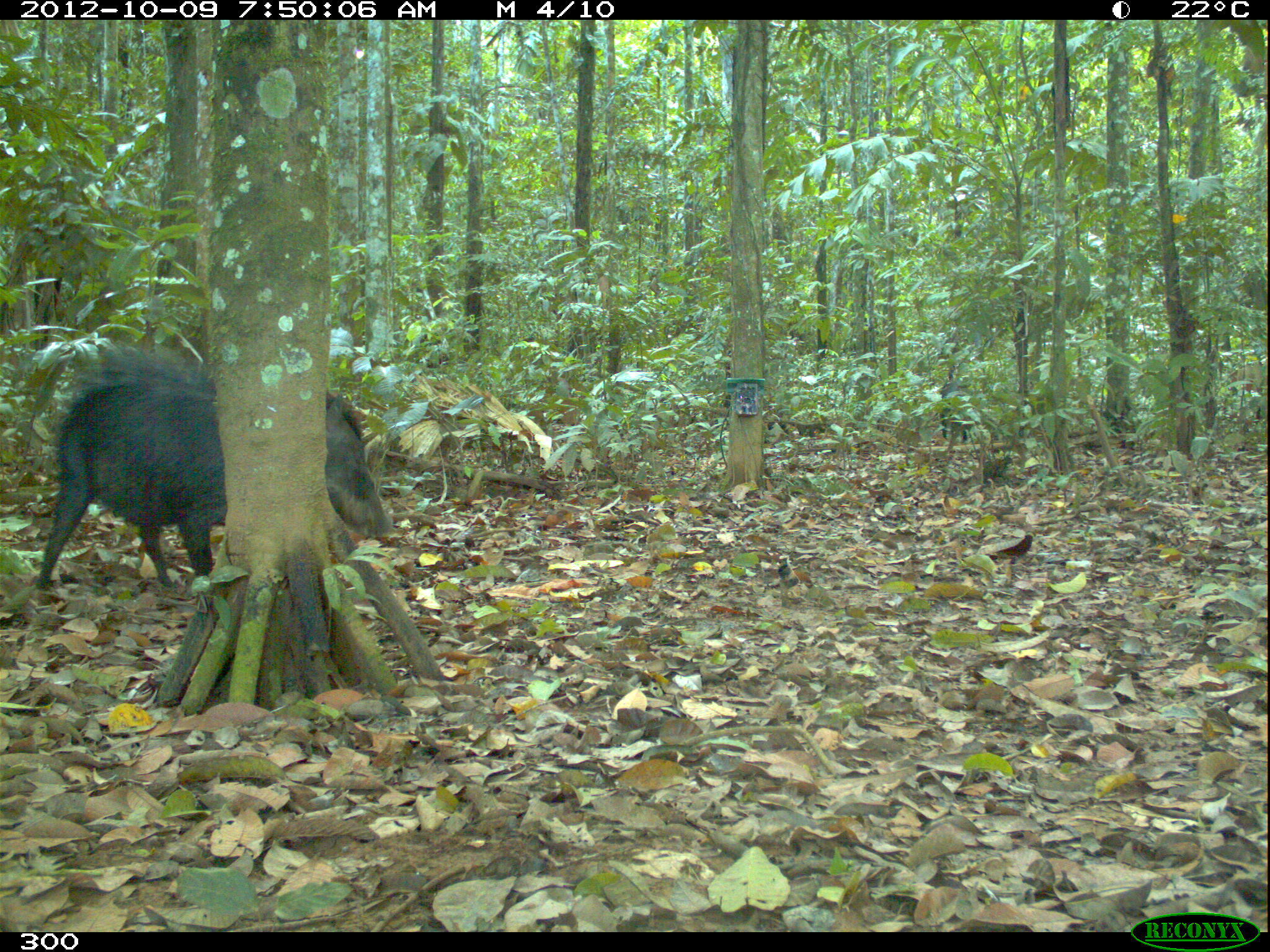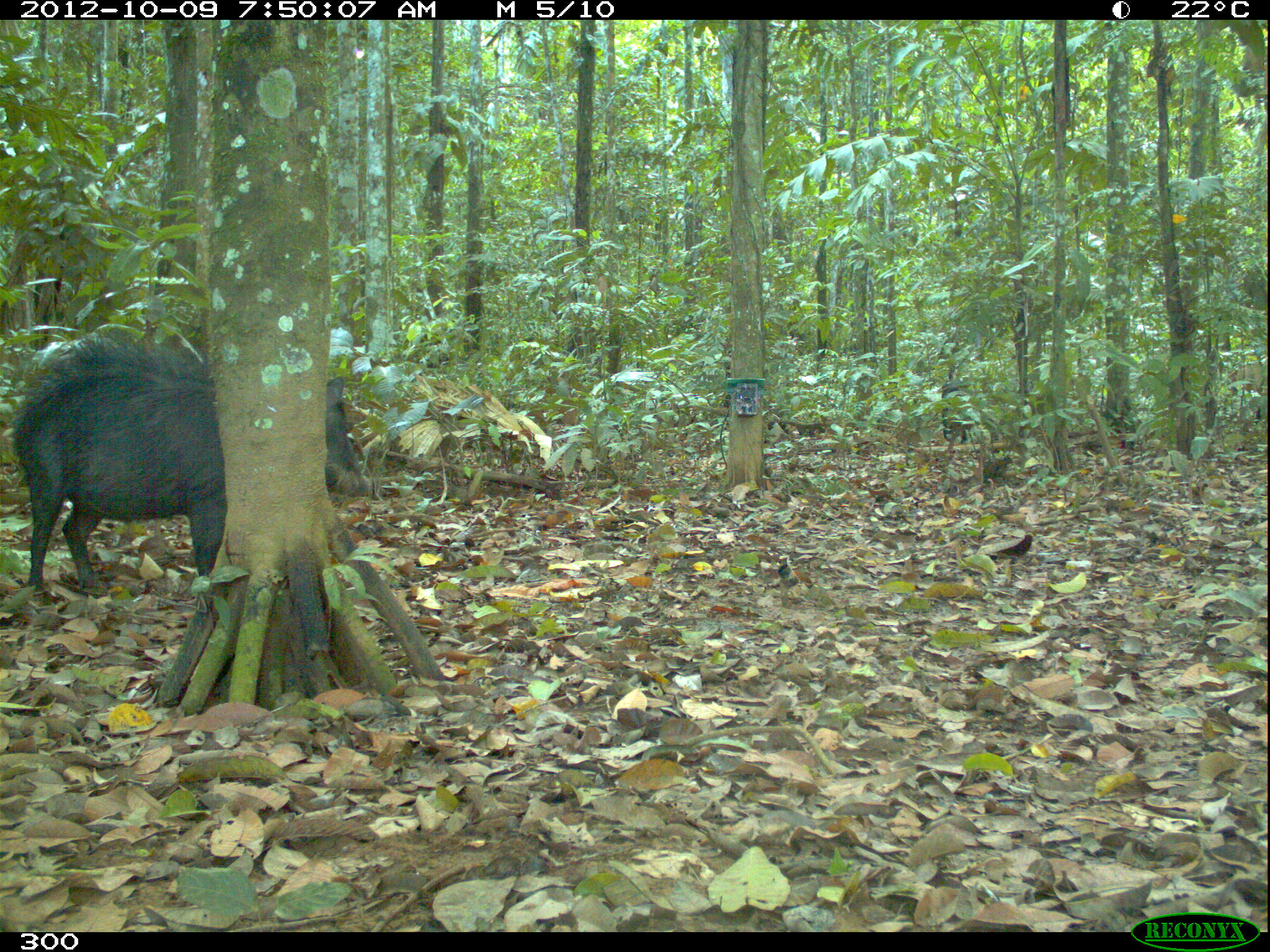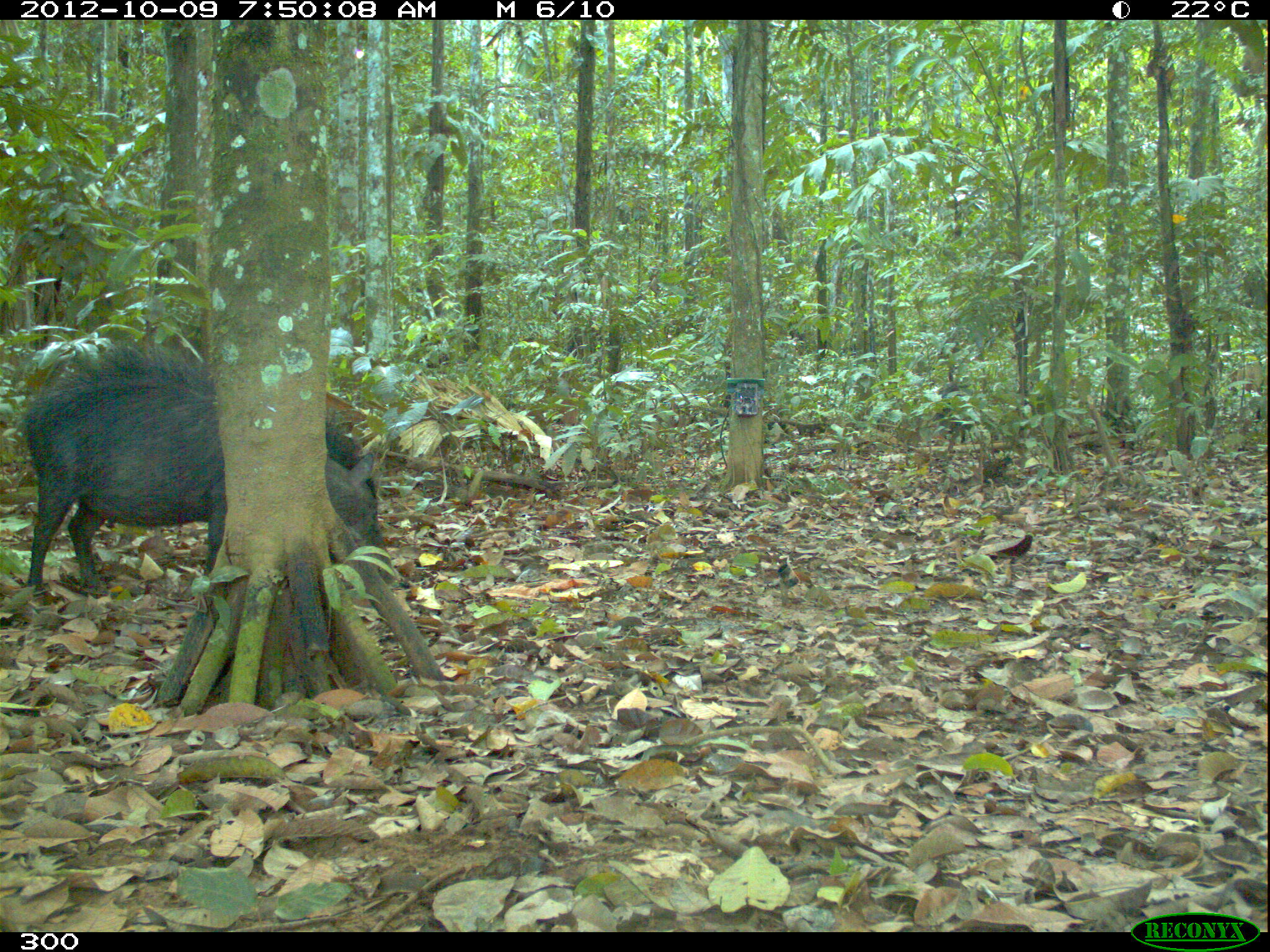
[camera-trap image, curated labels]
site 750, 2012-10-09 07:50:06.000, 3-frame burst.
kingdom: Animalia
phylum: Chordata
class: Mammalia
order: Artiodactyla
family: Tayassuidae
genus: Tayassu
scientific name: Tayassu pecari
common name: white-lipped peccary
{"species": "Tayassu pecari (white-lipped peccary)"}